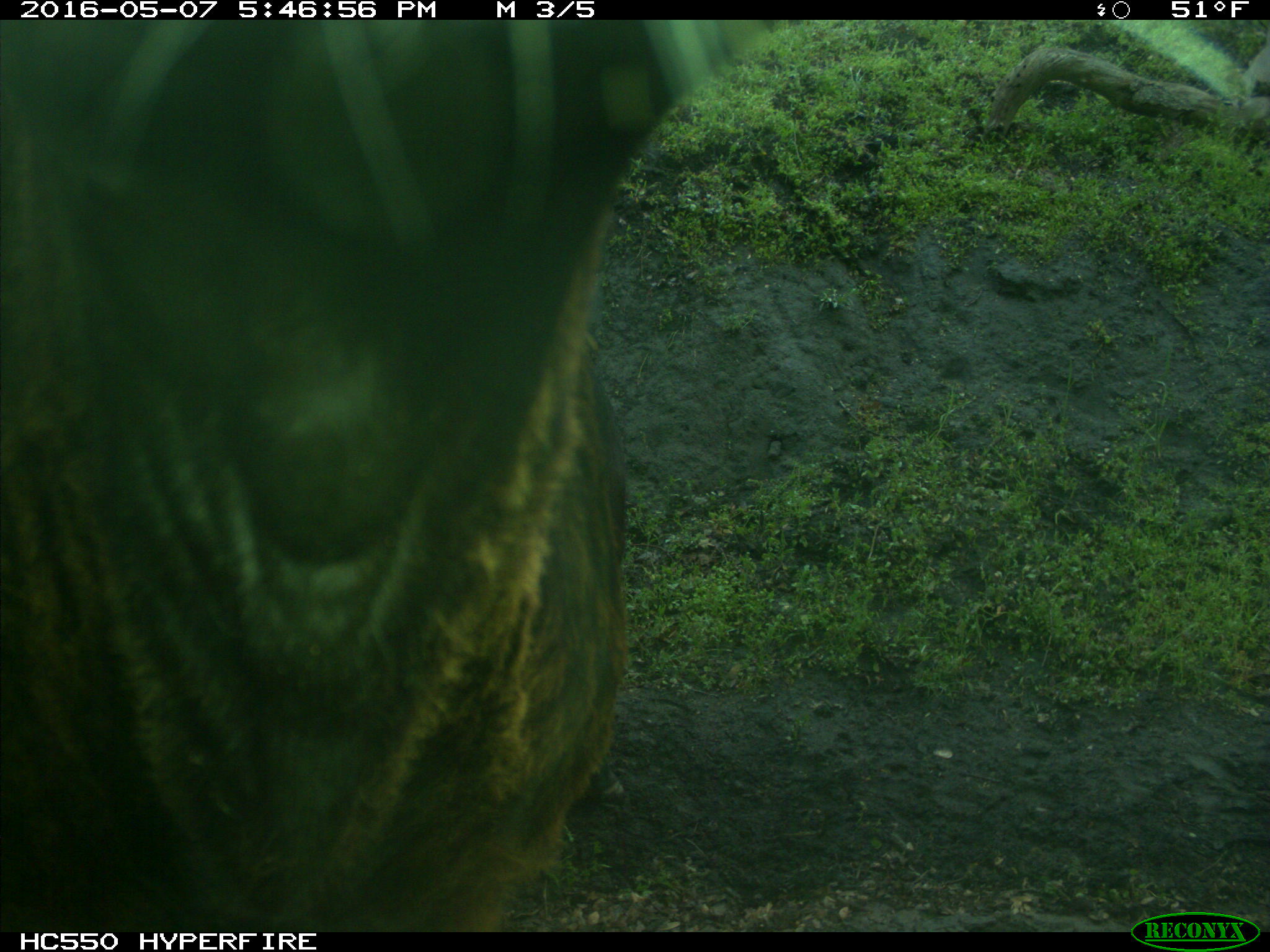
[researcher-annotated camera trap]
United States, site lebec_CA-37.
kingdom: Animalia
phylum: Chordata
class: Mammalia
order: Artiodactyla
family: Bovidae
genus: Bos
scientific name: Bos taurus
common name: domestic cow